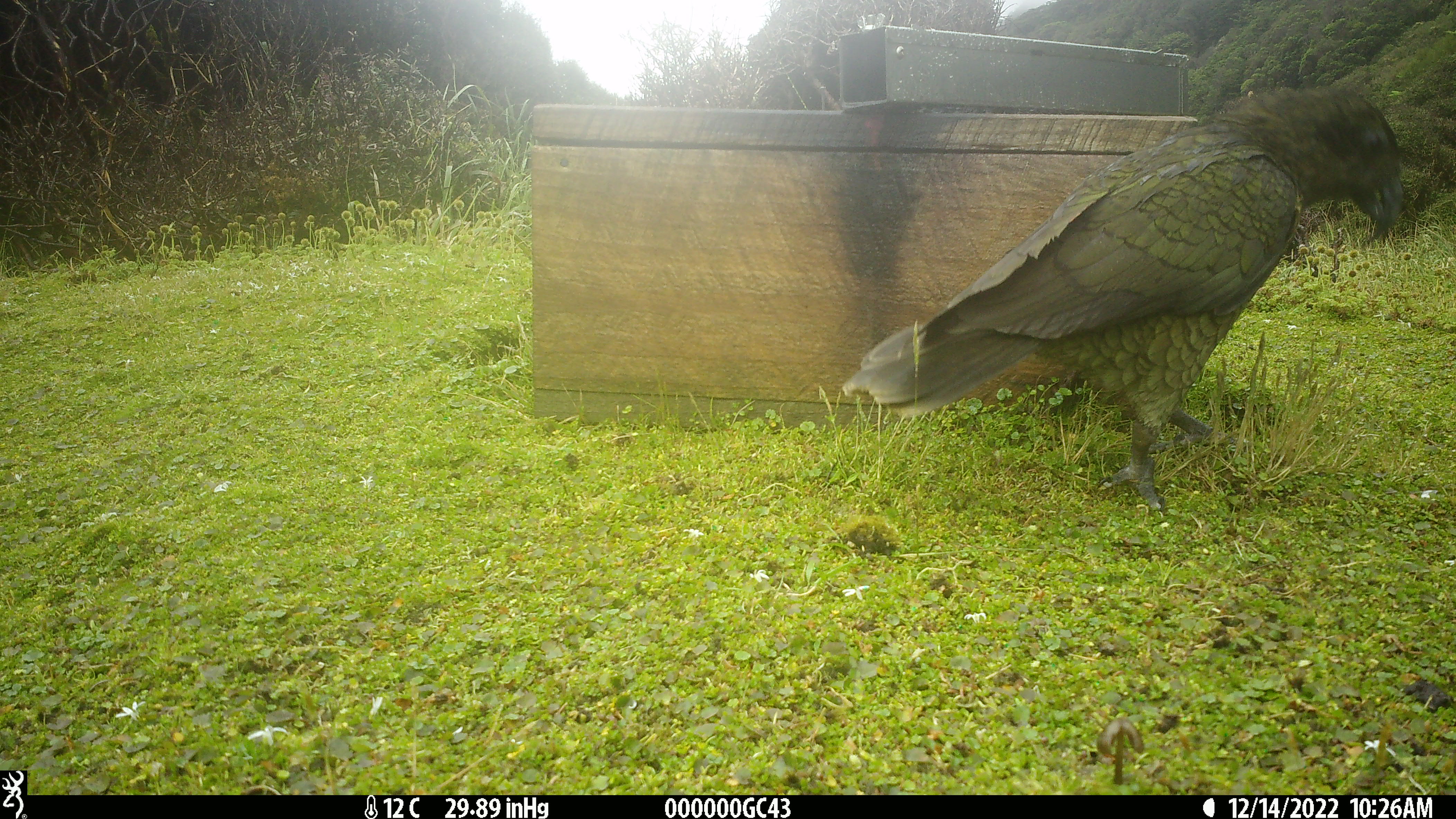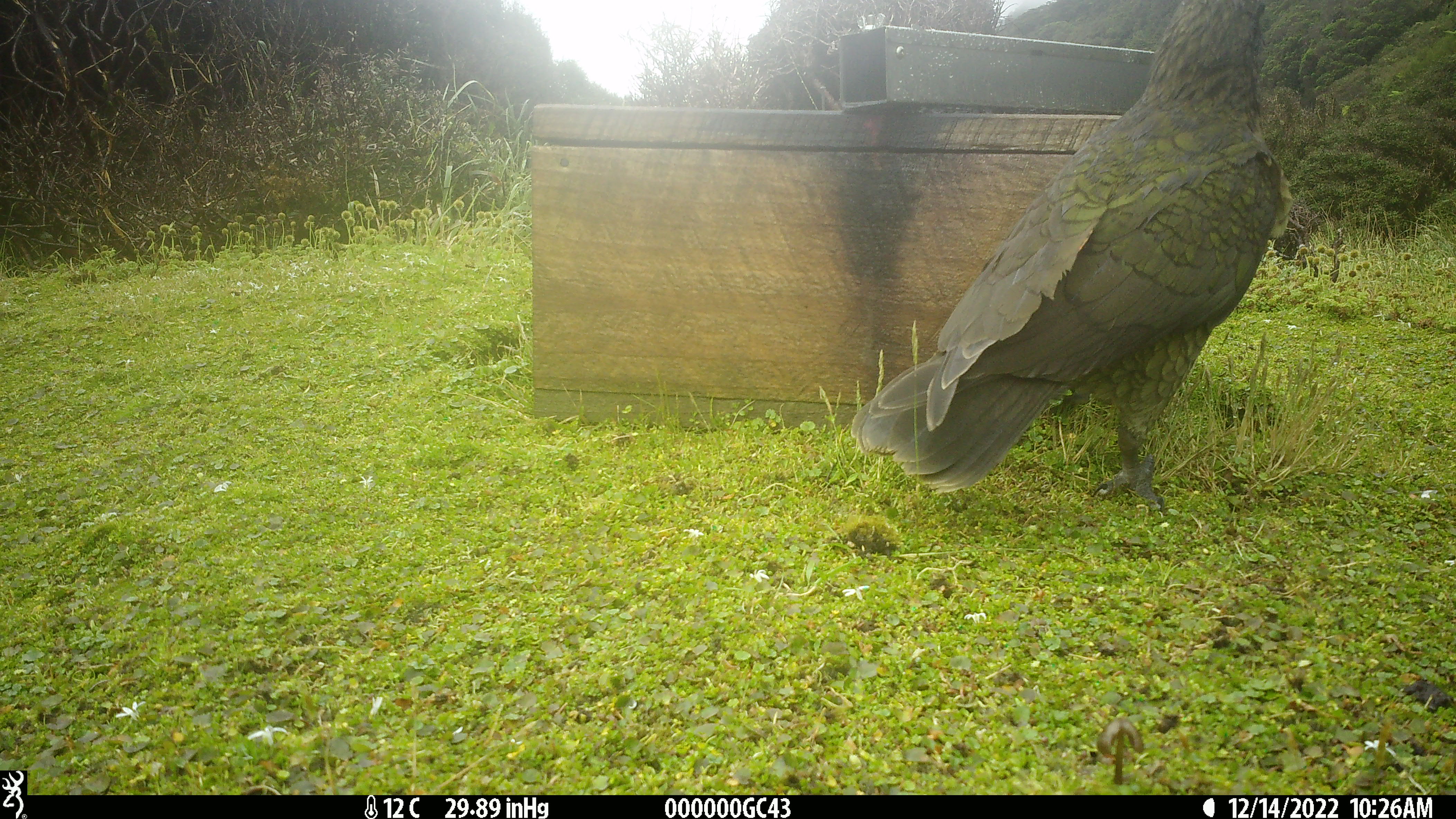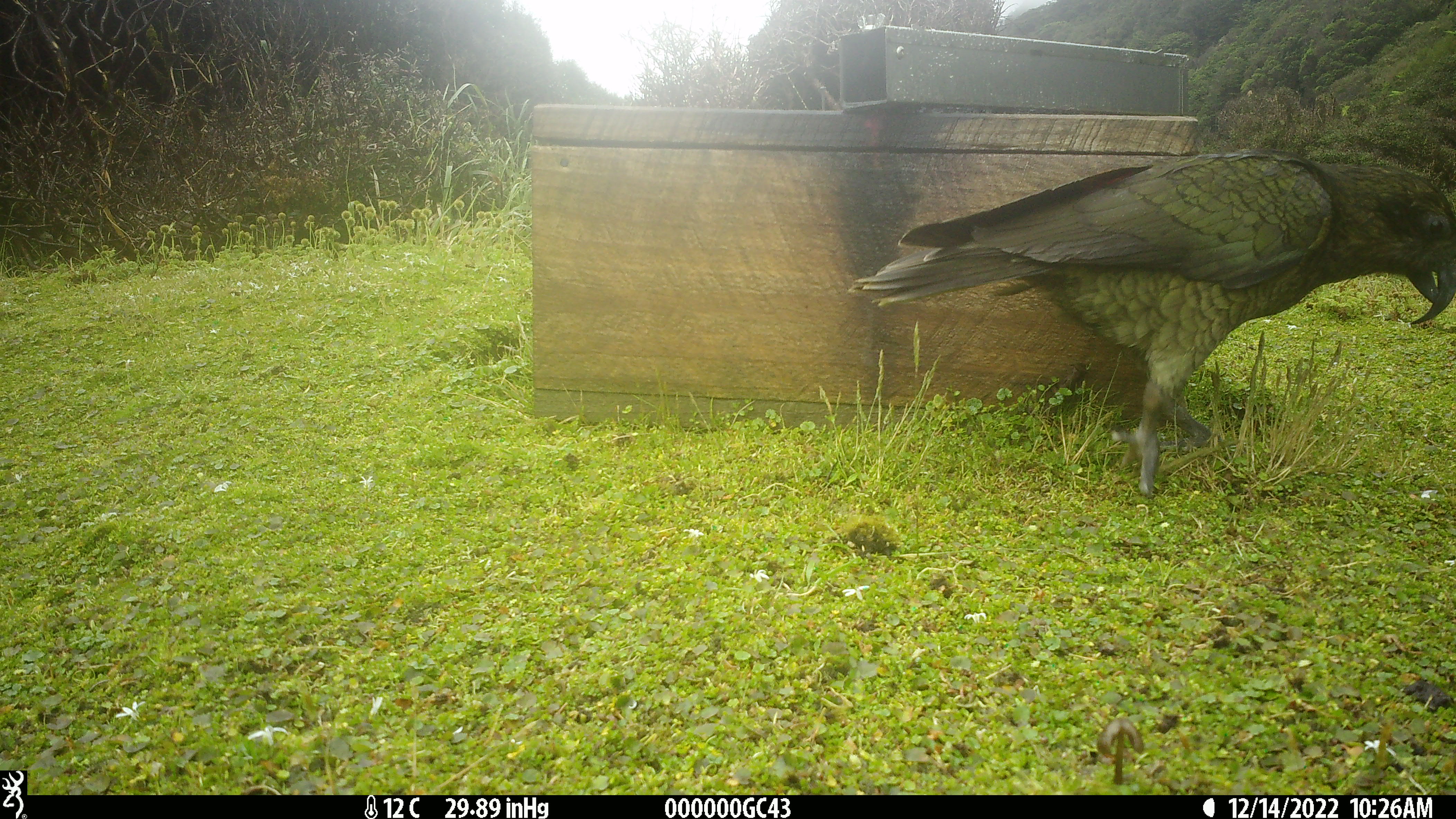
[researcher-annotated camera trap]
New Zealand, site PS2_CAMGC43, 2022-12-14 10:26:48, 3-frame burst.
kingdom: Animalia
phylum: Chordata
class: Aves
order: Psittaciformes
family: Strigopidae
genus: Nestor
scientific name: Nestor notabilis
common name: kea